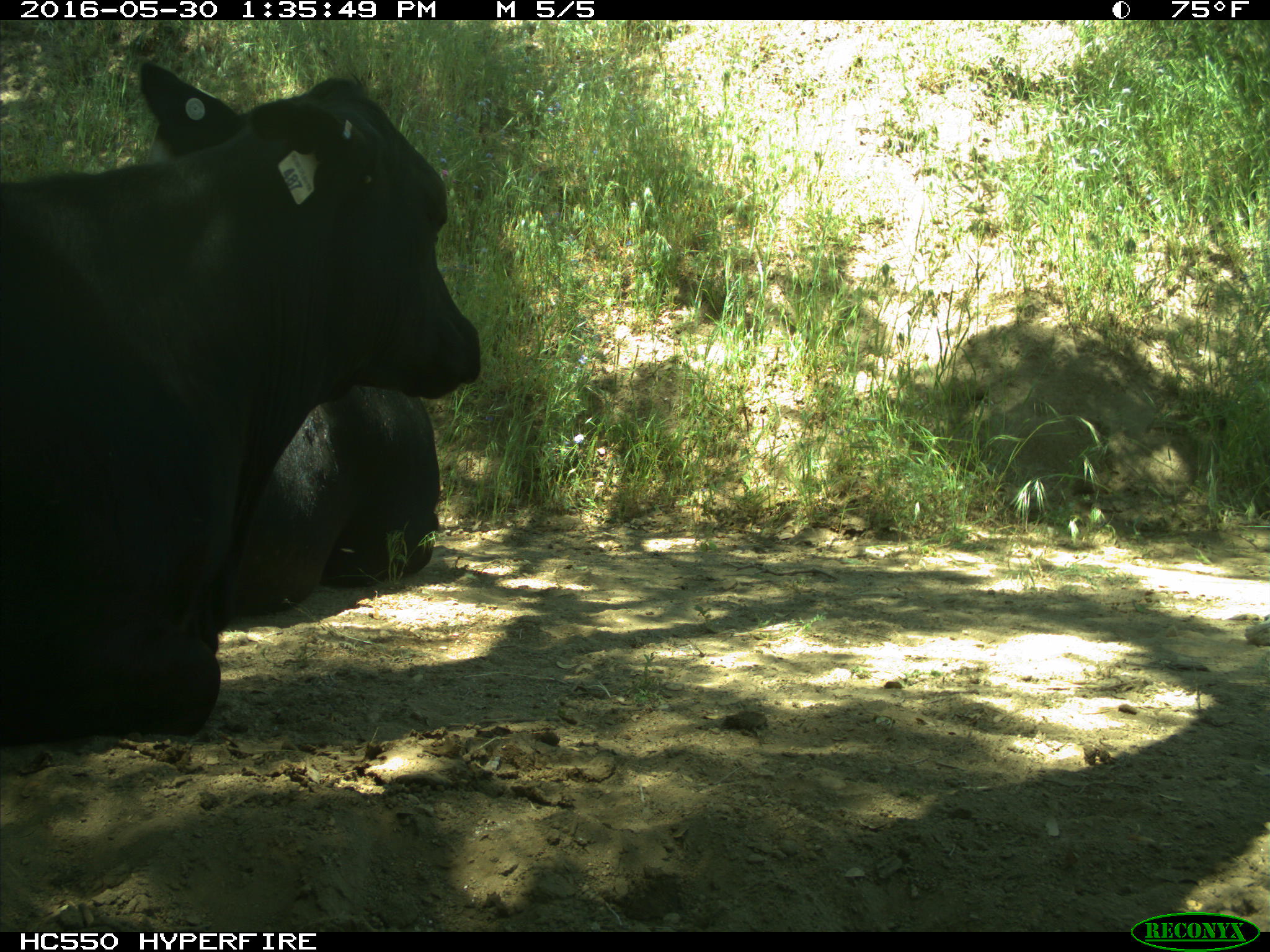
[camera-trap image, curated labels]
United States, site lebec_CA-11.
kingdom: Animalia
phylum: Chordata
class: Mammalia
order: Artiodactyla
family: Bovidae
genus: Bos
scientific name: Bos taurus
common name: domestic cow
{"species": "Bos taurus (domestic cow)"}